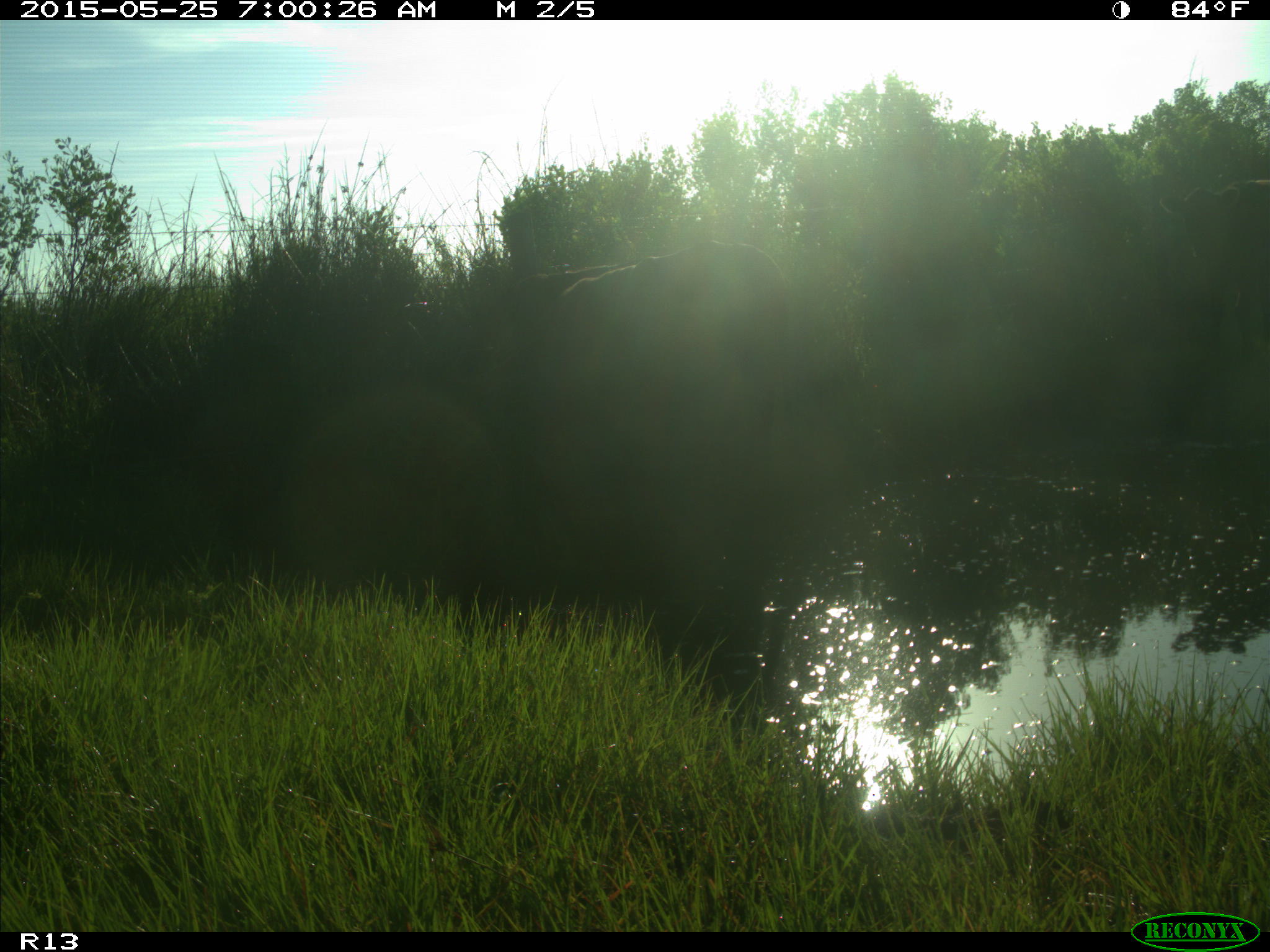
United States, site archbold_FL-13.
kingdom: Animalia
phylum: Chordata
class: Mammalia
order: Artiodactyla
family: Bovidae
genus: Bos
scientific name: Bos taurus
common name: domestic cow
Bos taurus (domestic cow).